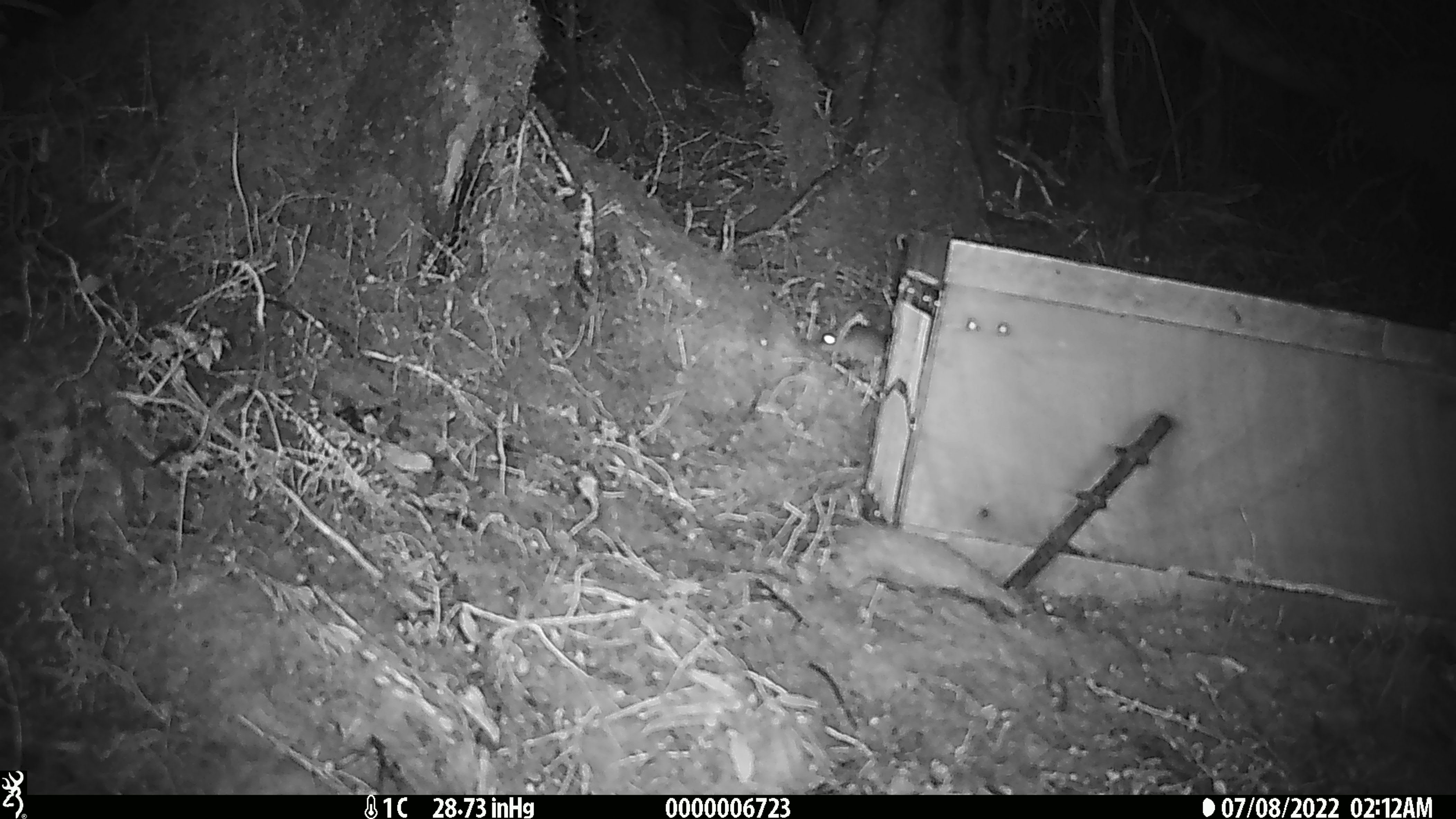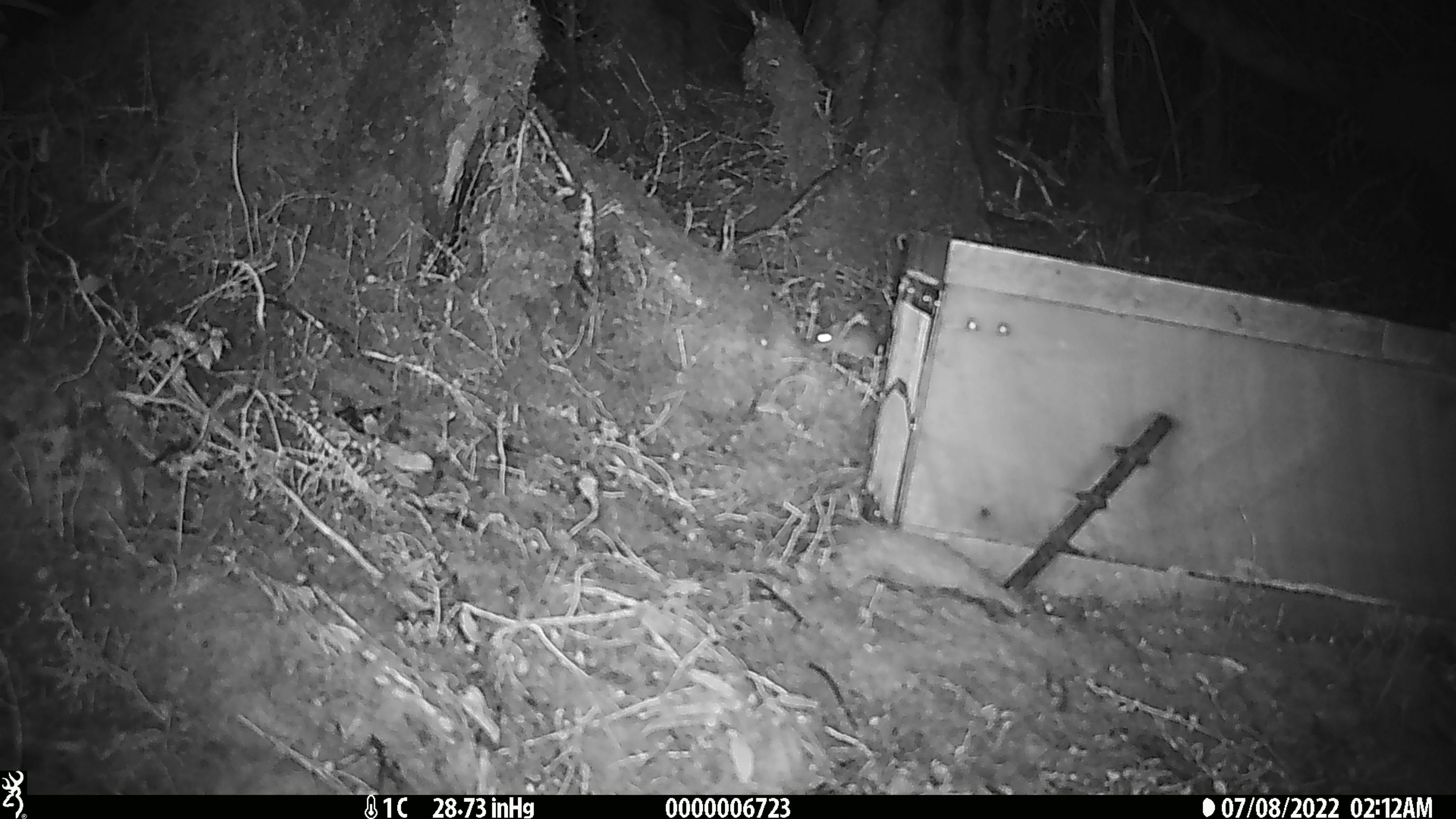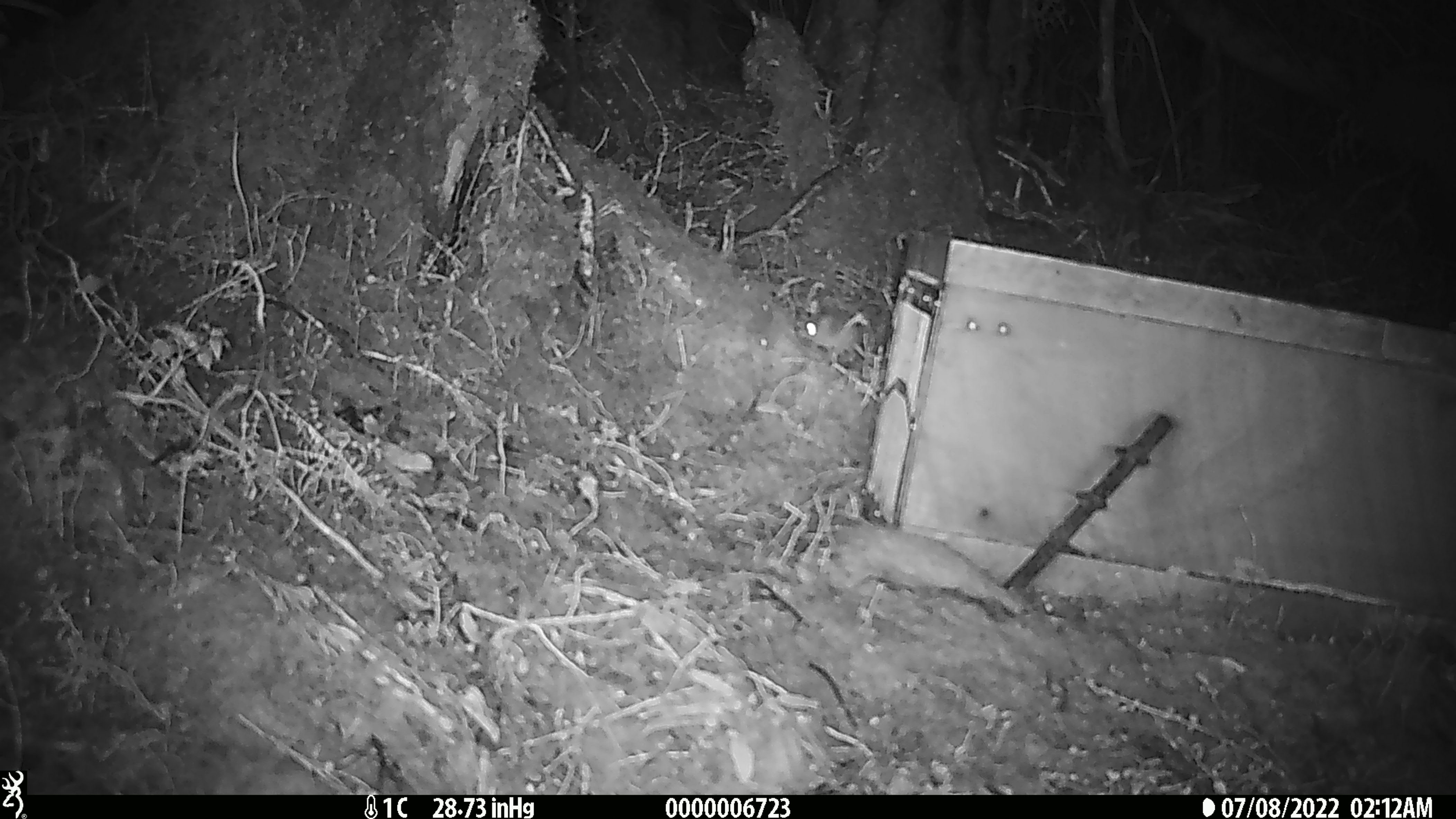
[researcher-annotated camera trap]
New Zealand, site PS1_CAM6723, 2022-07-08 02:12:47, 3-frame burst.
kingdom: Animalia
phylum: Chordata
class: Mammalia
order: Rodentia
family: Muridae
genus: Mus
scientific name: Mus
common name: mouse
Mouse (Mus).